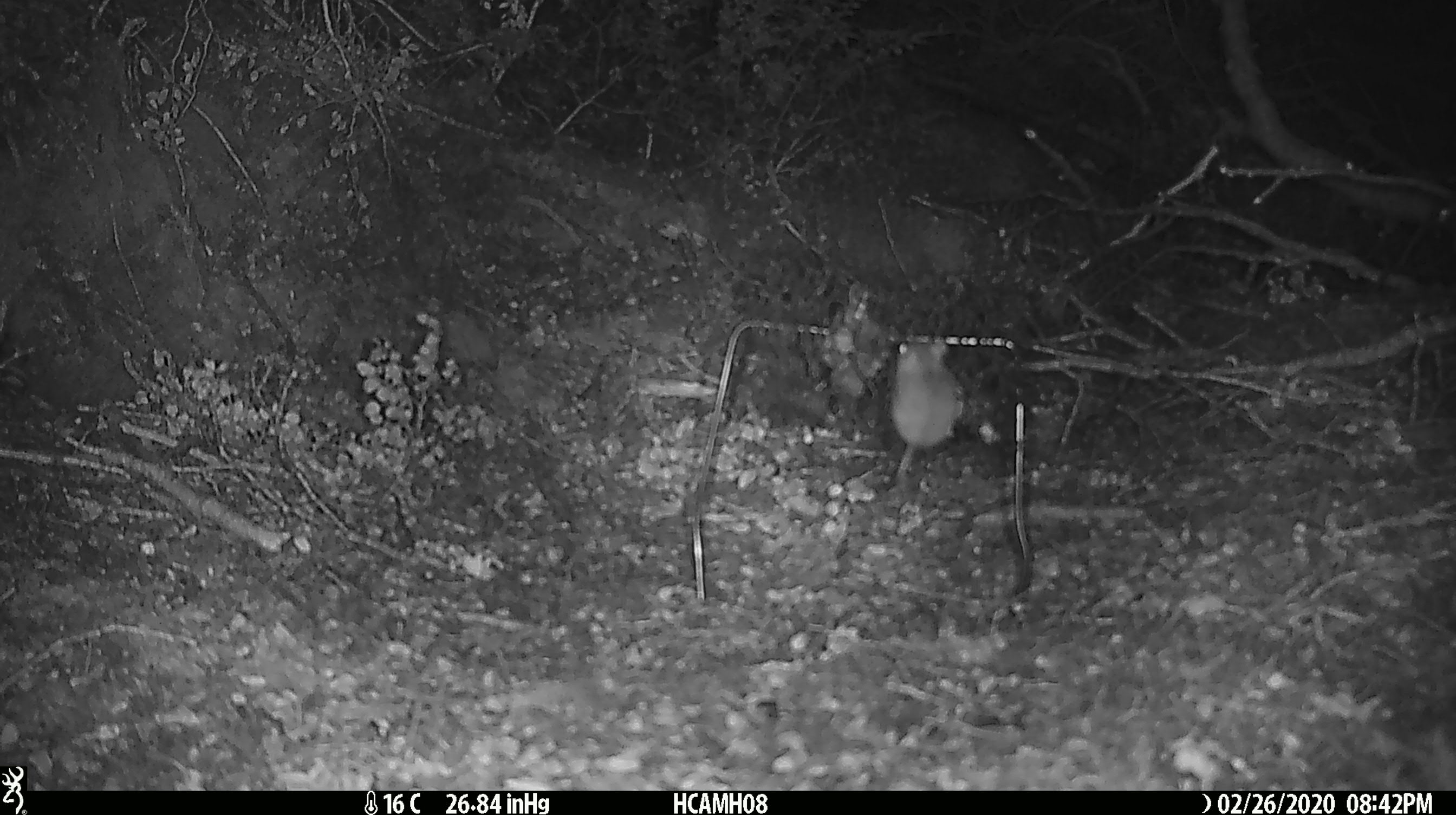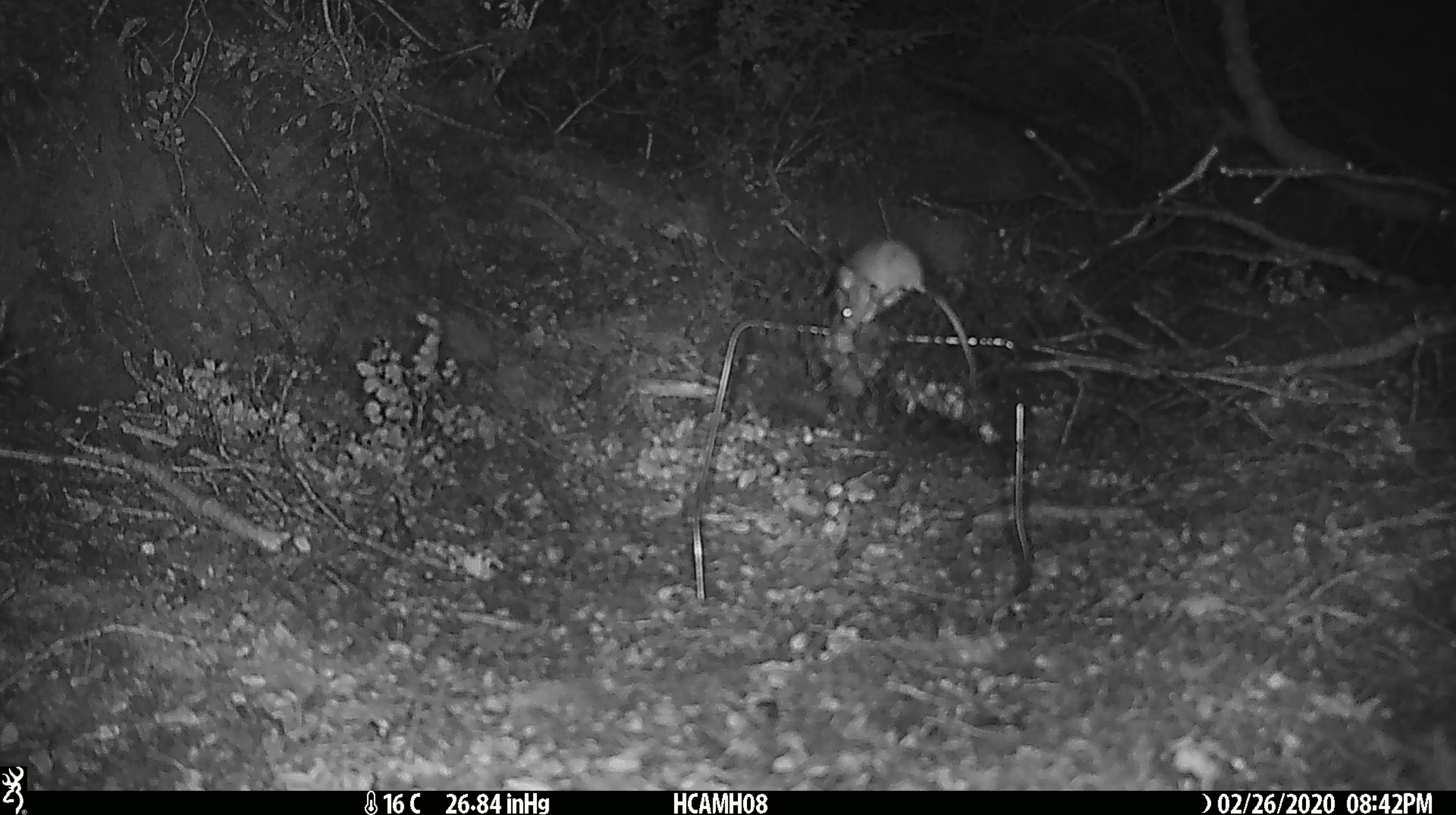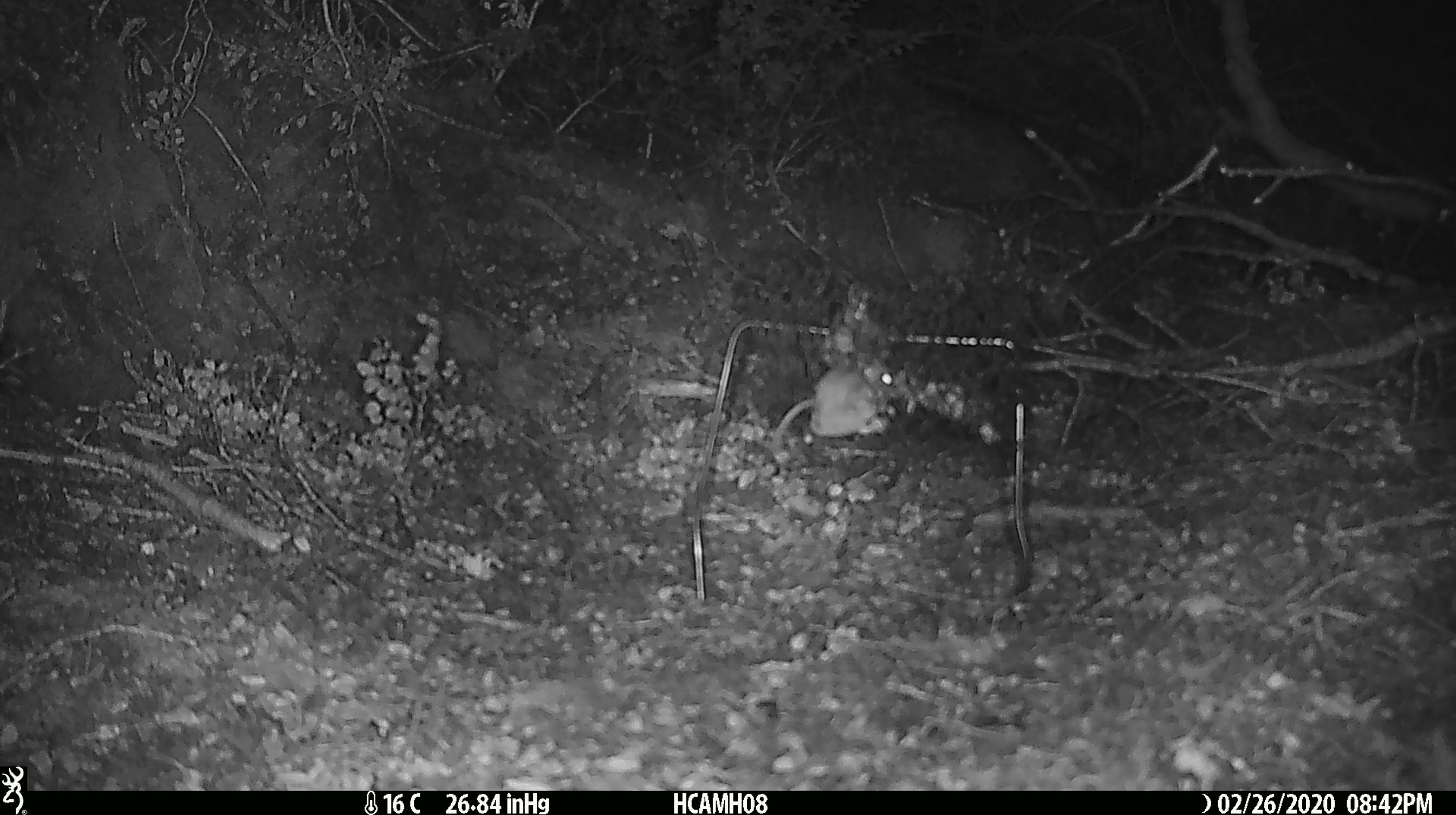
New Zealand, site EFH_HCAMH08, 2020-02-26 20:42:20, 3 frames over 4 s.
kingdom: Animalia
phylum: Chordata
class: Mammalia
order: Rodentia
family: Muridae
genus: Mus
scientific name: Mus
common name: mouse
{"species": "mouse (Mus)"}